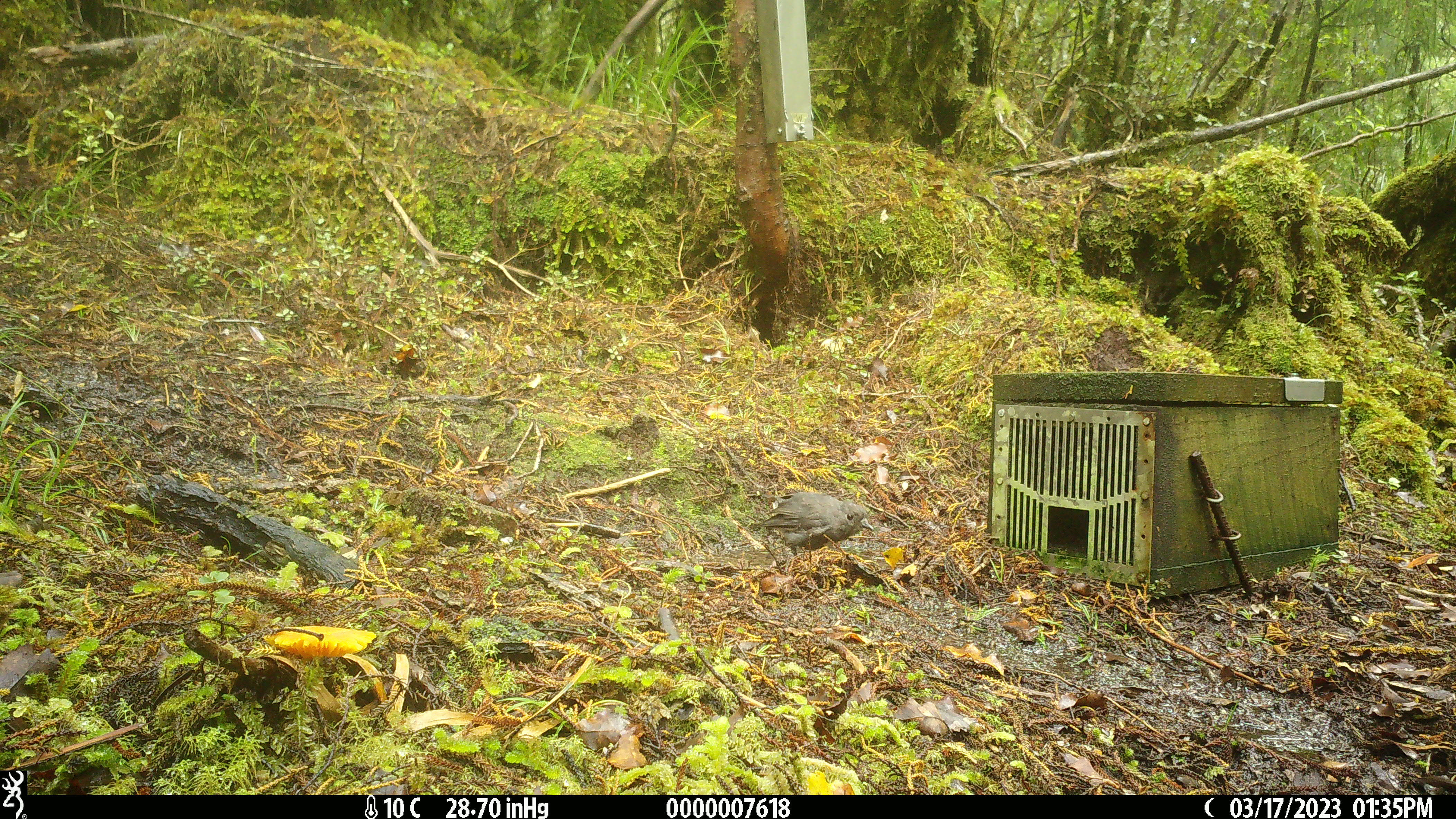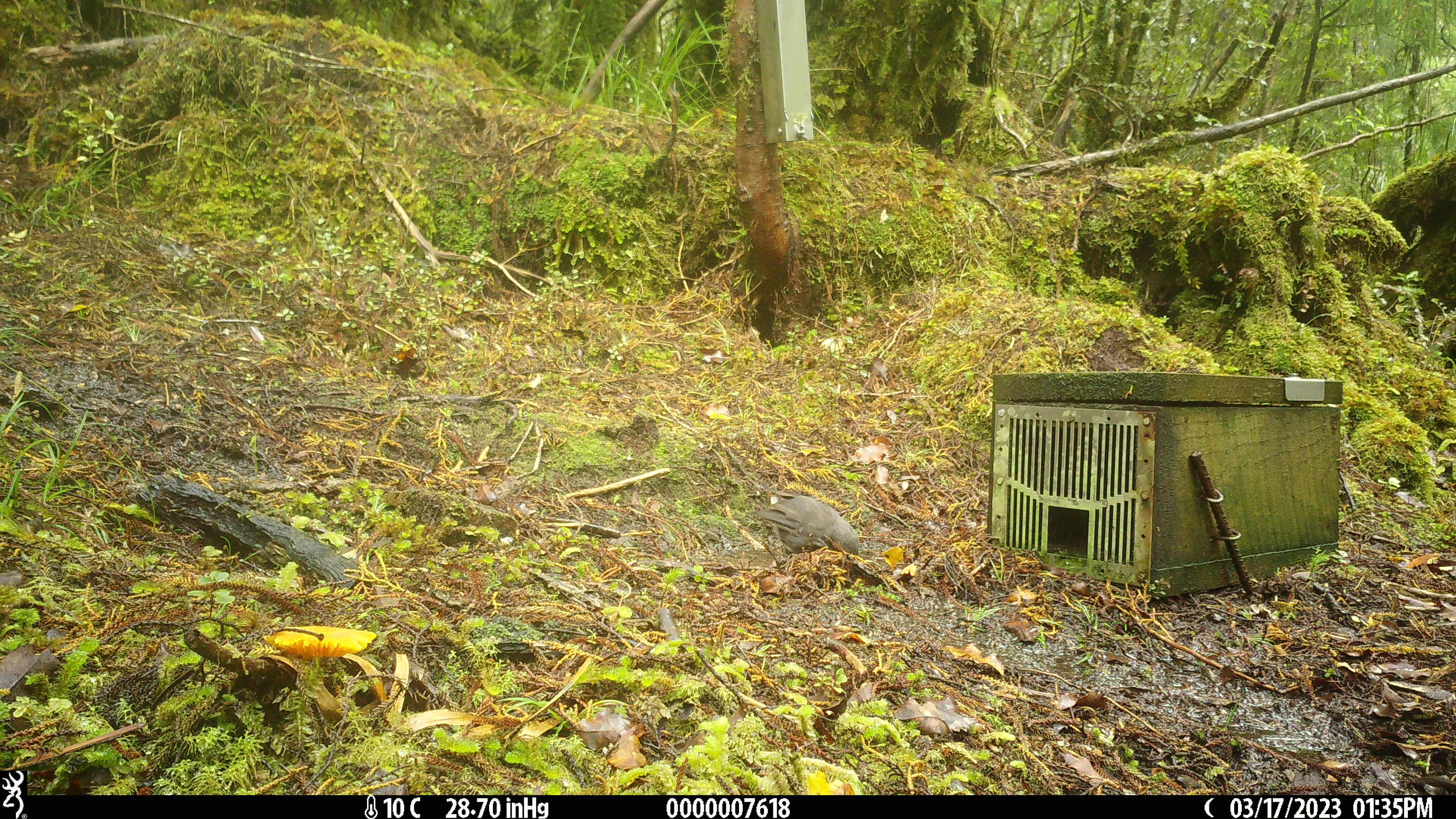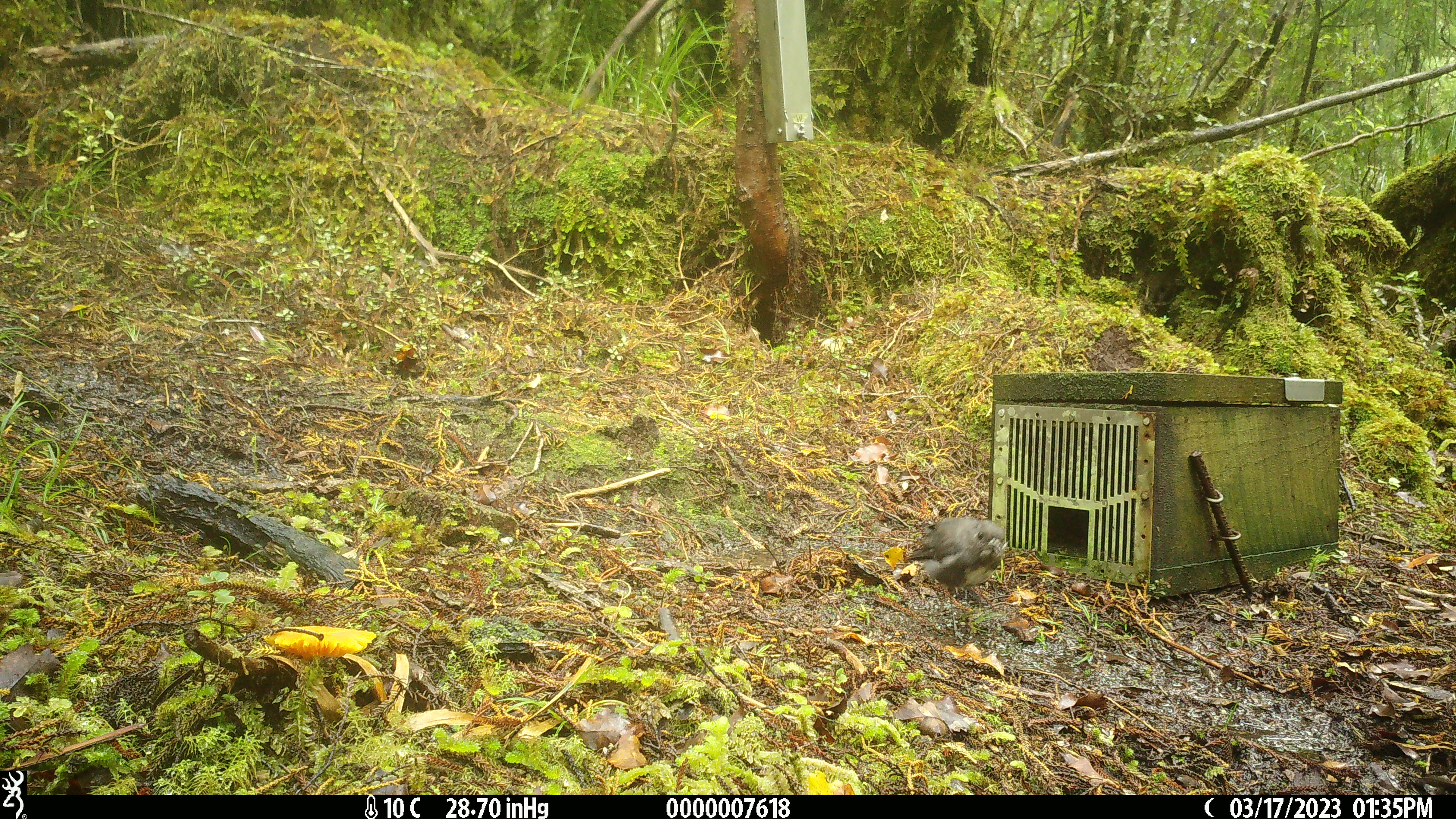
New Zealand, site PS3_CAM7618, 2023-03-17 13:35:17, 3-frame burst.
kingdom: Animalia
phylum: Chordata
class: Aves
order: Passeriformes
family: Petroicidae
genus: Petroica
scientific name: Petroica australis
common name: new zealand robin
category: robin